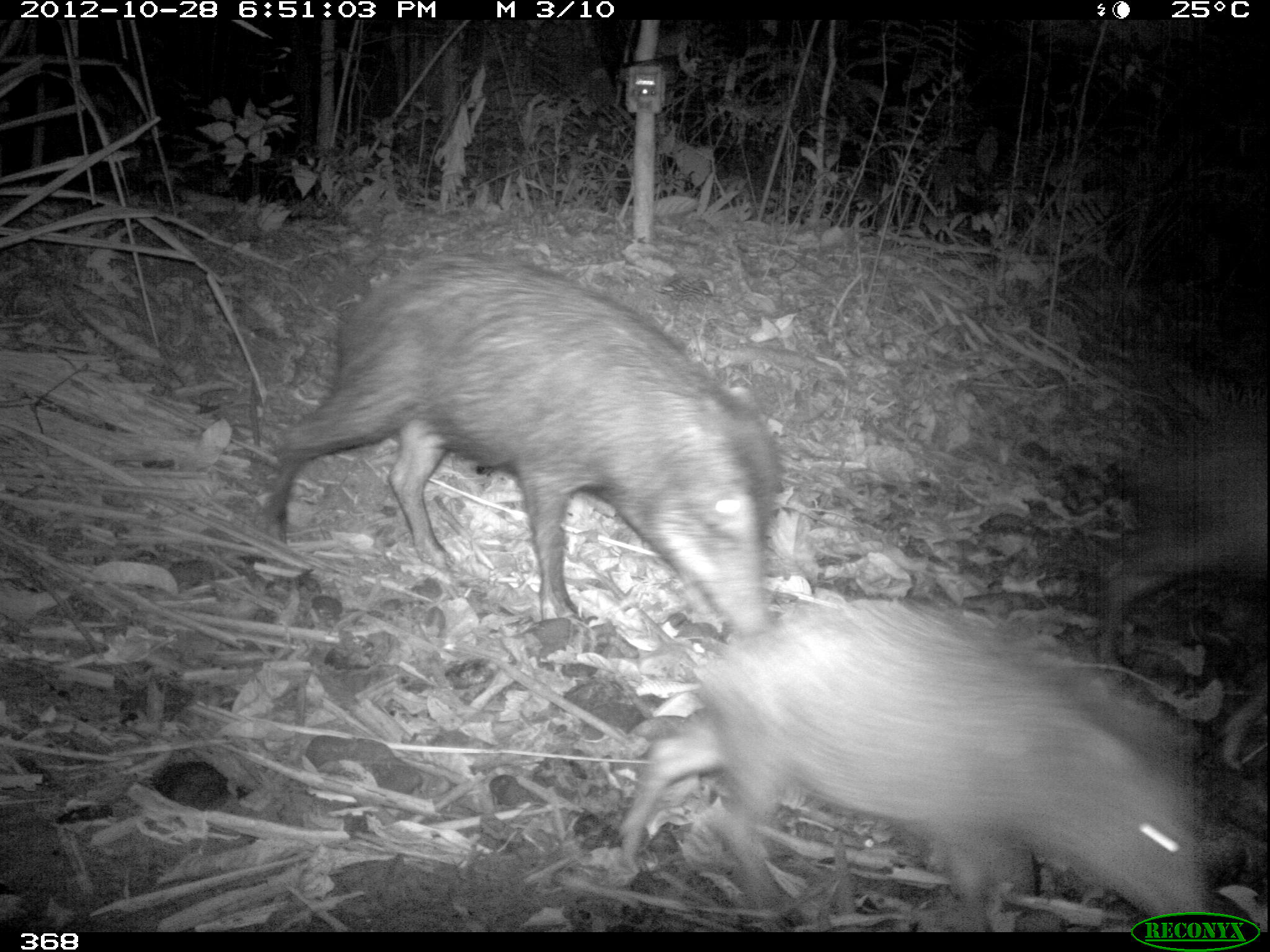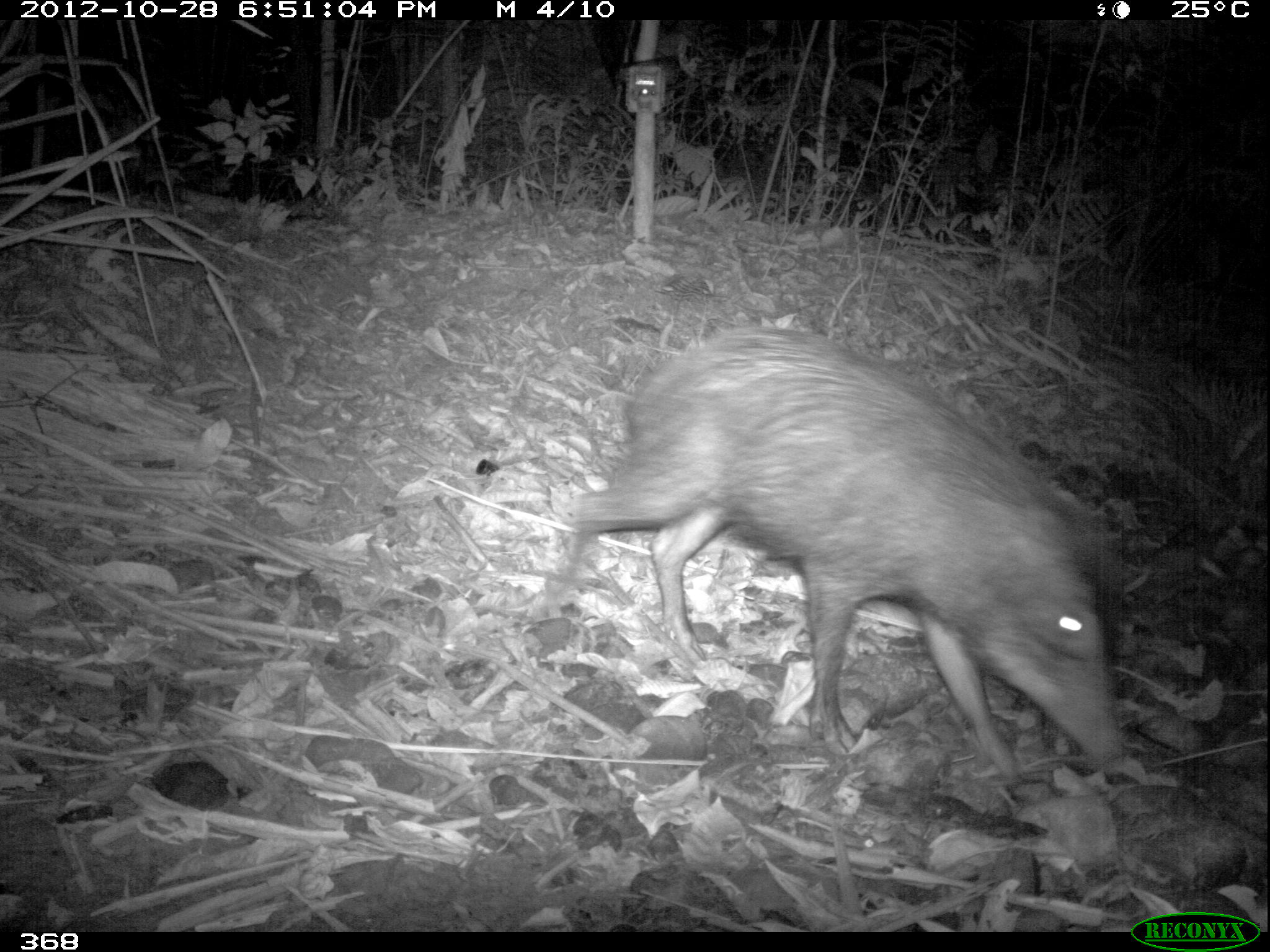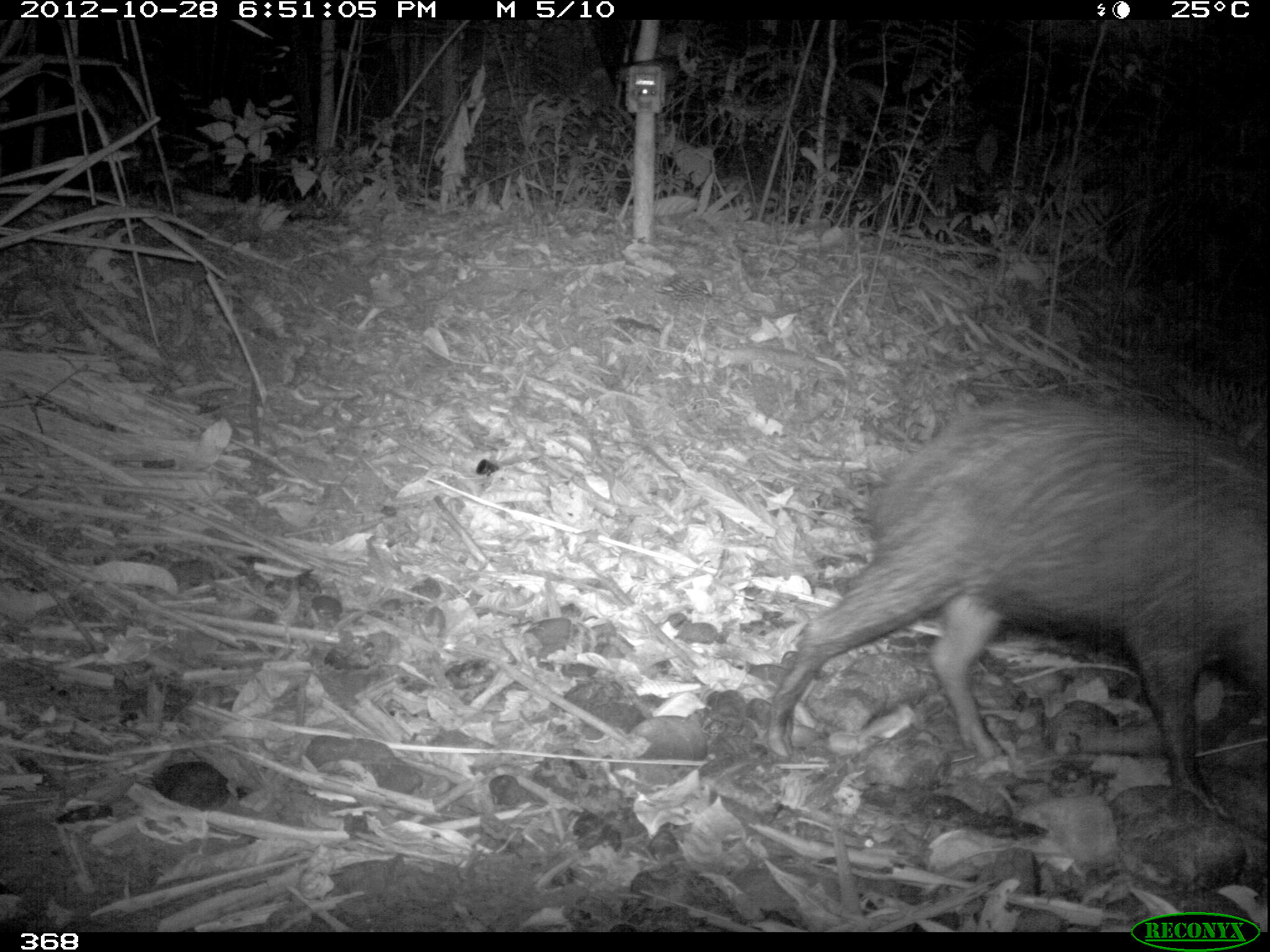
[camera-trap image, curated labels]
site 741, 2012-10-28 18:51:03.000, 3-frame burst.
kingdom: Animalia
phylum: Chordata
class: Mammalia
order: Artiodactyla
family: Tayassuidae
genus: Tayassu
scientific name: Tayassu pecari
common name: white-lipped peccary